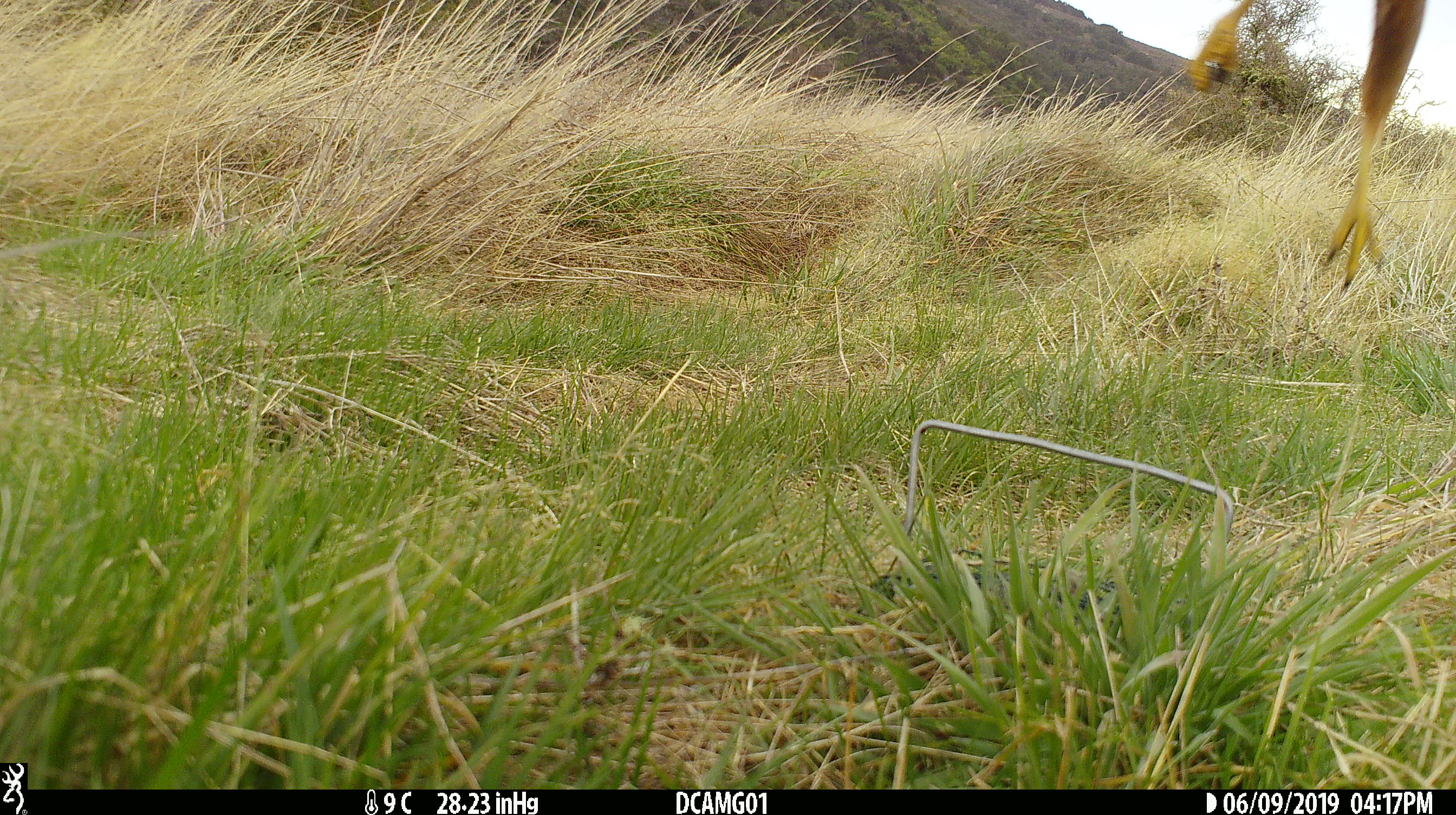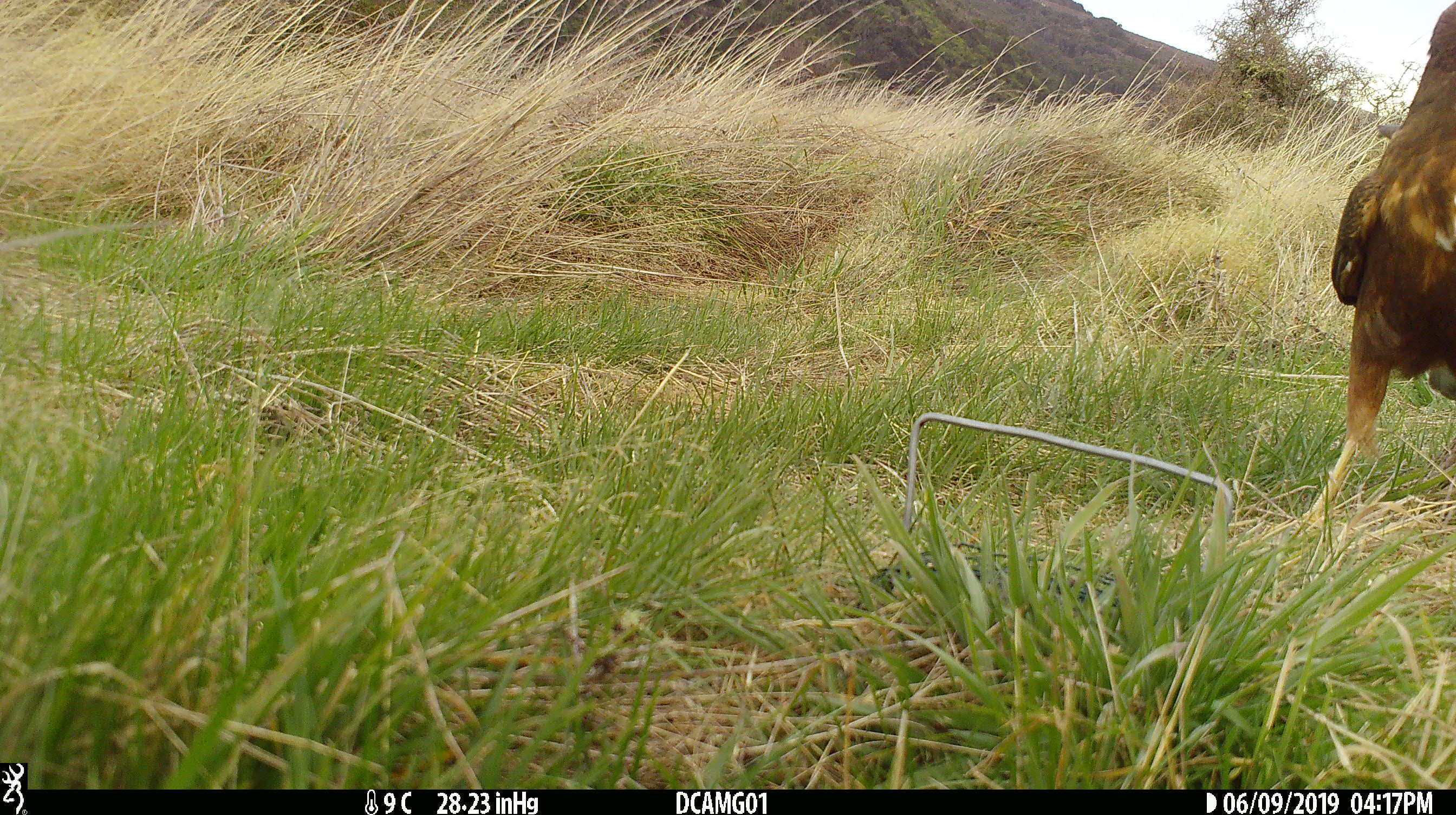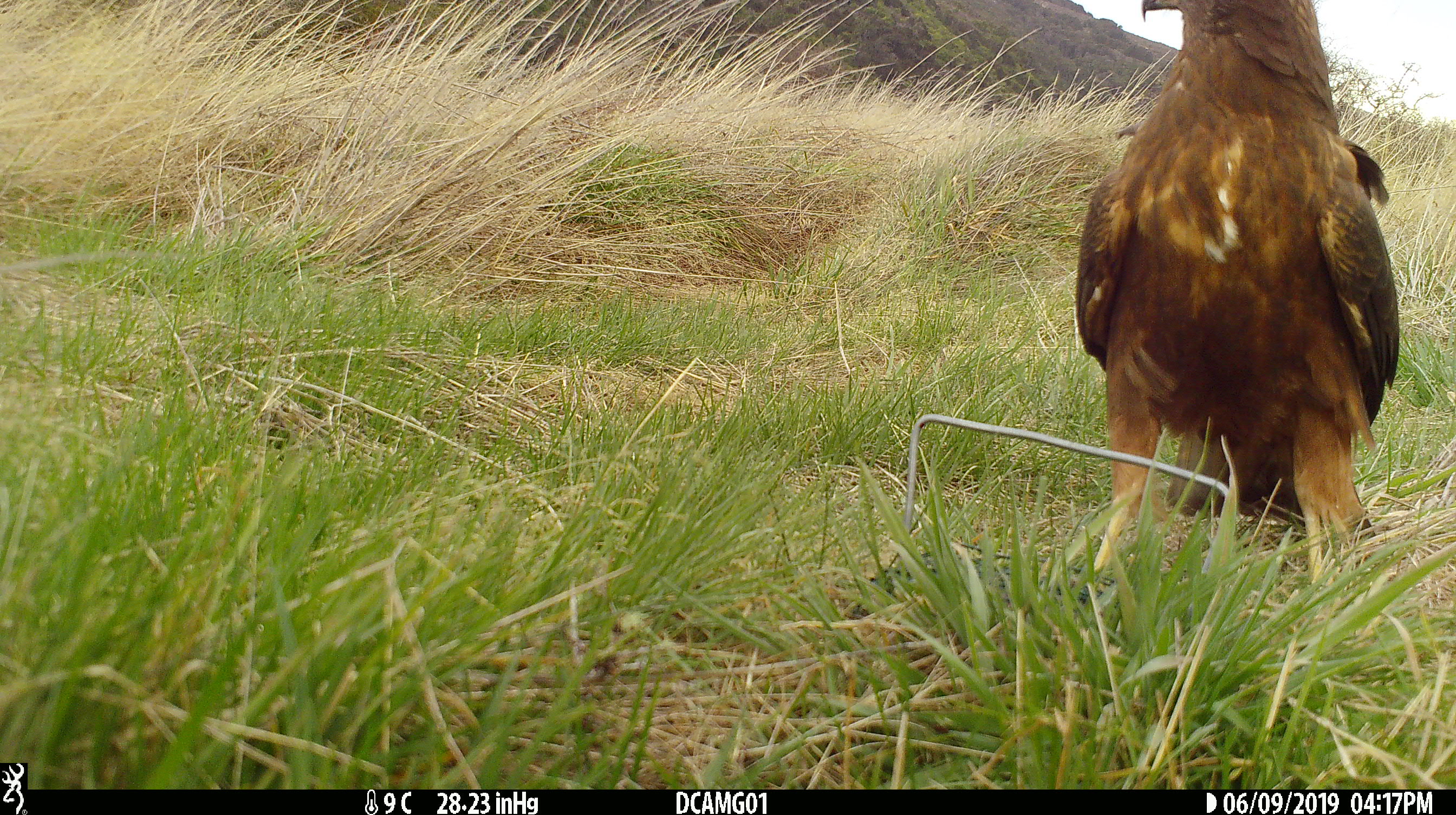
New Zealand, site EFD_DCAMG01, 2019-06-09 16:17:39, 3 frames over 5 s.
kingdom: Animalia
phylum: Chordata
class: Aves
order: Accipitriformes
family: Accipitridae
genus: Circus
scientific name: Circus approximans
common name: swamp harrier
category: harrier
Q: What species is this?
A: Harrier (swamp harrier) (Circus approximans).